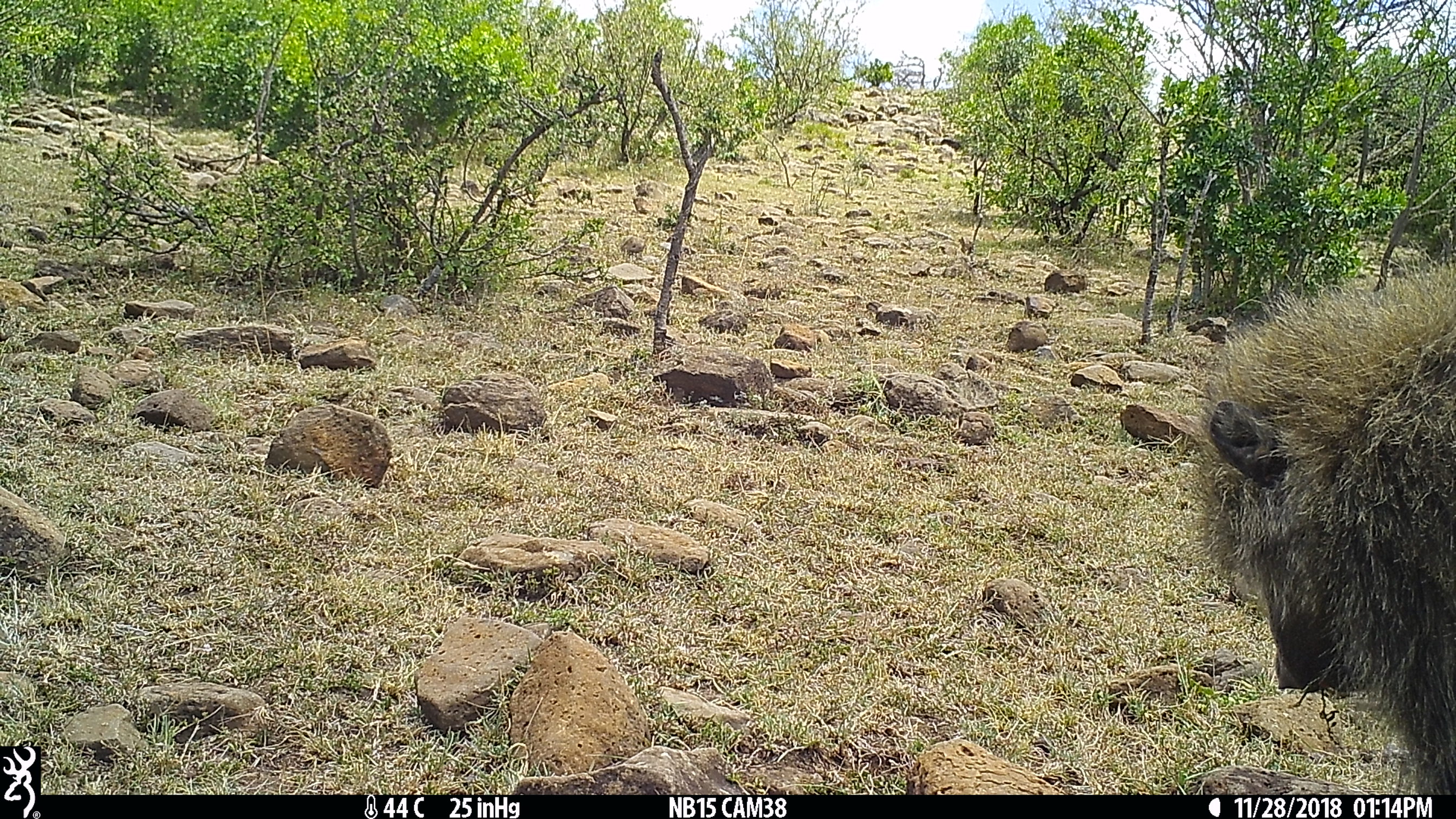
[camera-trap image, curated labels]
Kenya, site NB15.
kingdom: Animalia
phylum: Chordata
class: Mammalia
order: Primates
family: Cercopithecidae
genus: Papio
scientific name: Papio anubis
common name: olive baboon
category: baboon